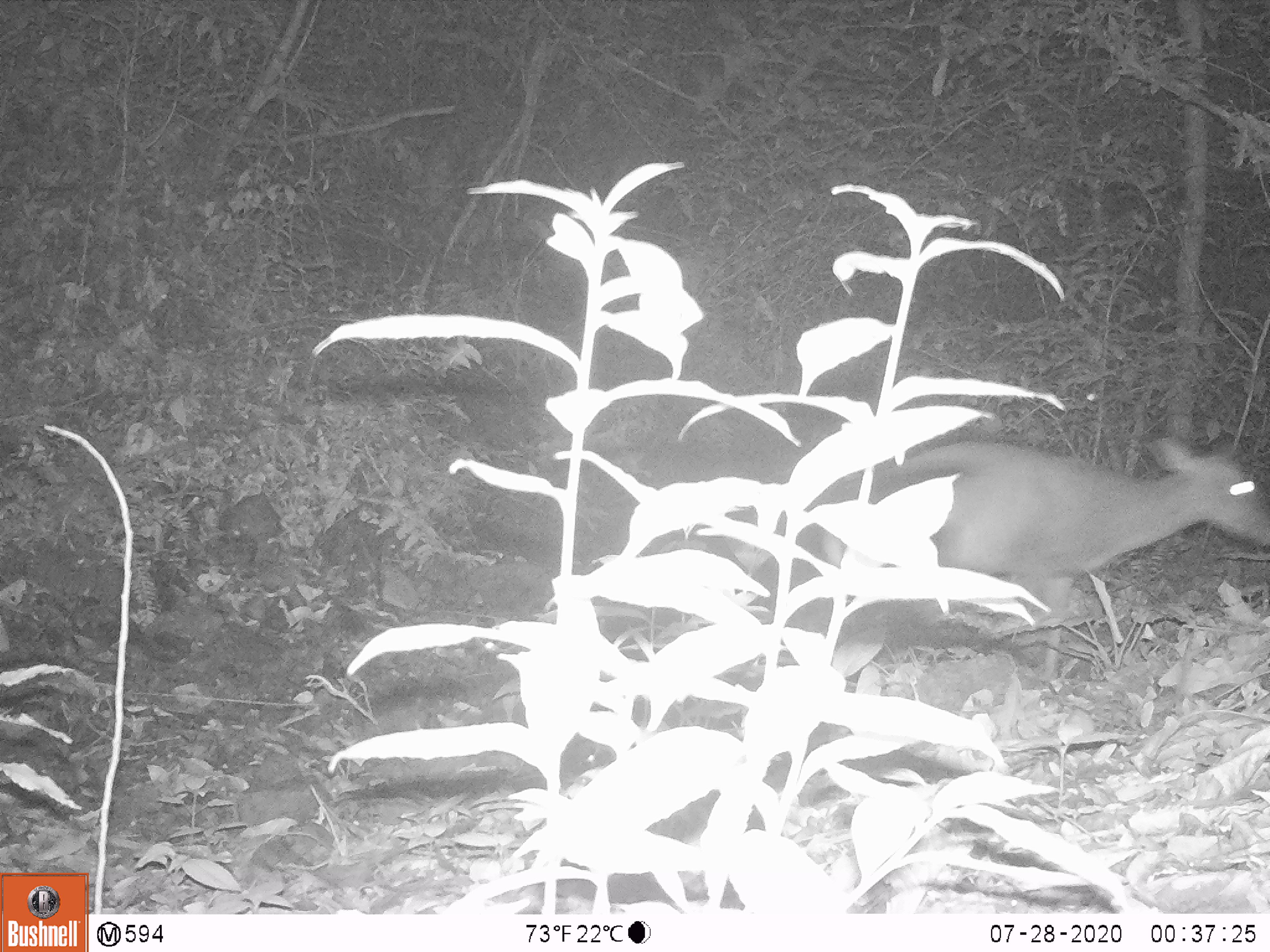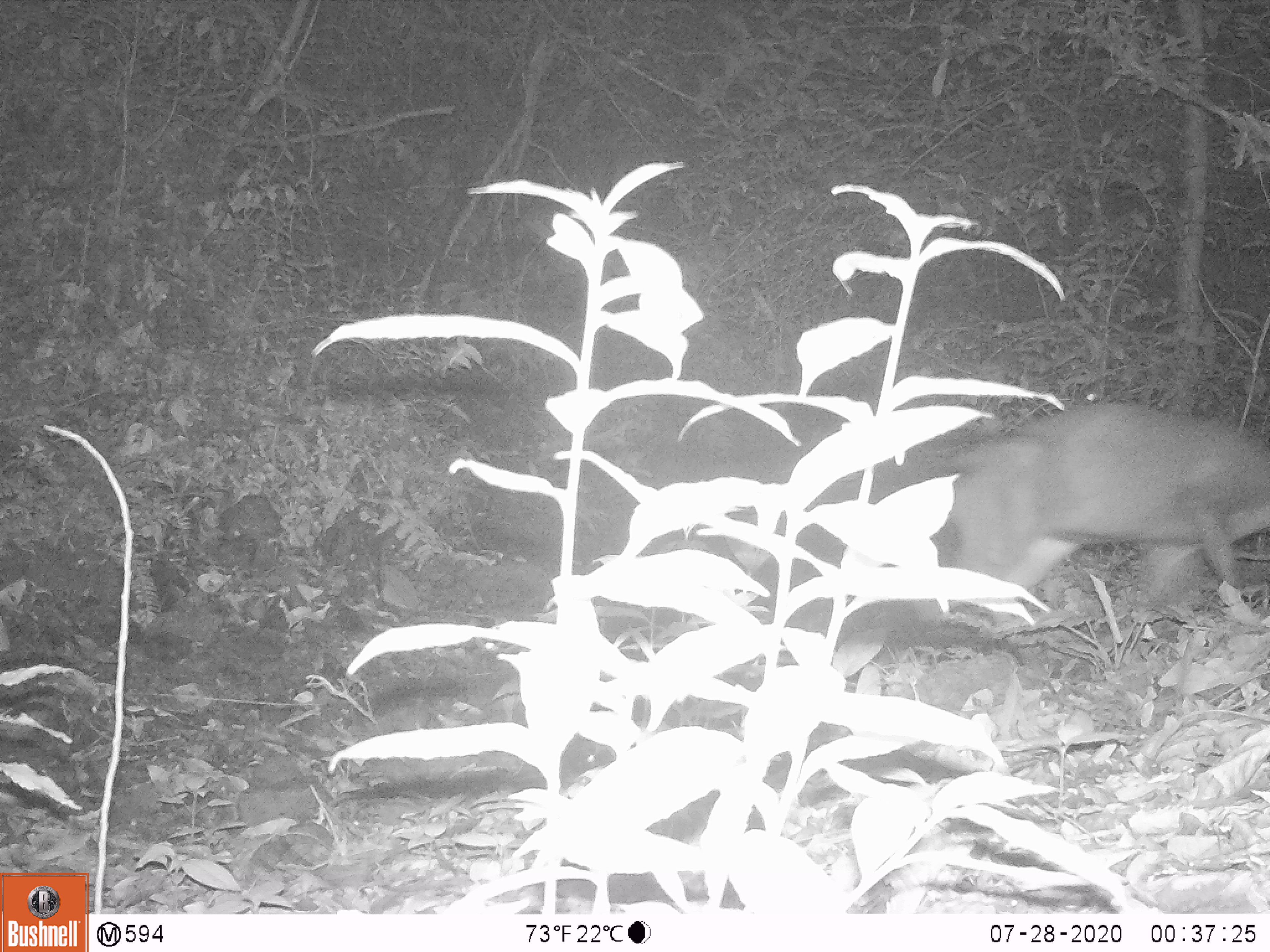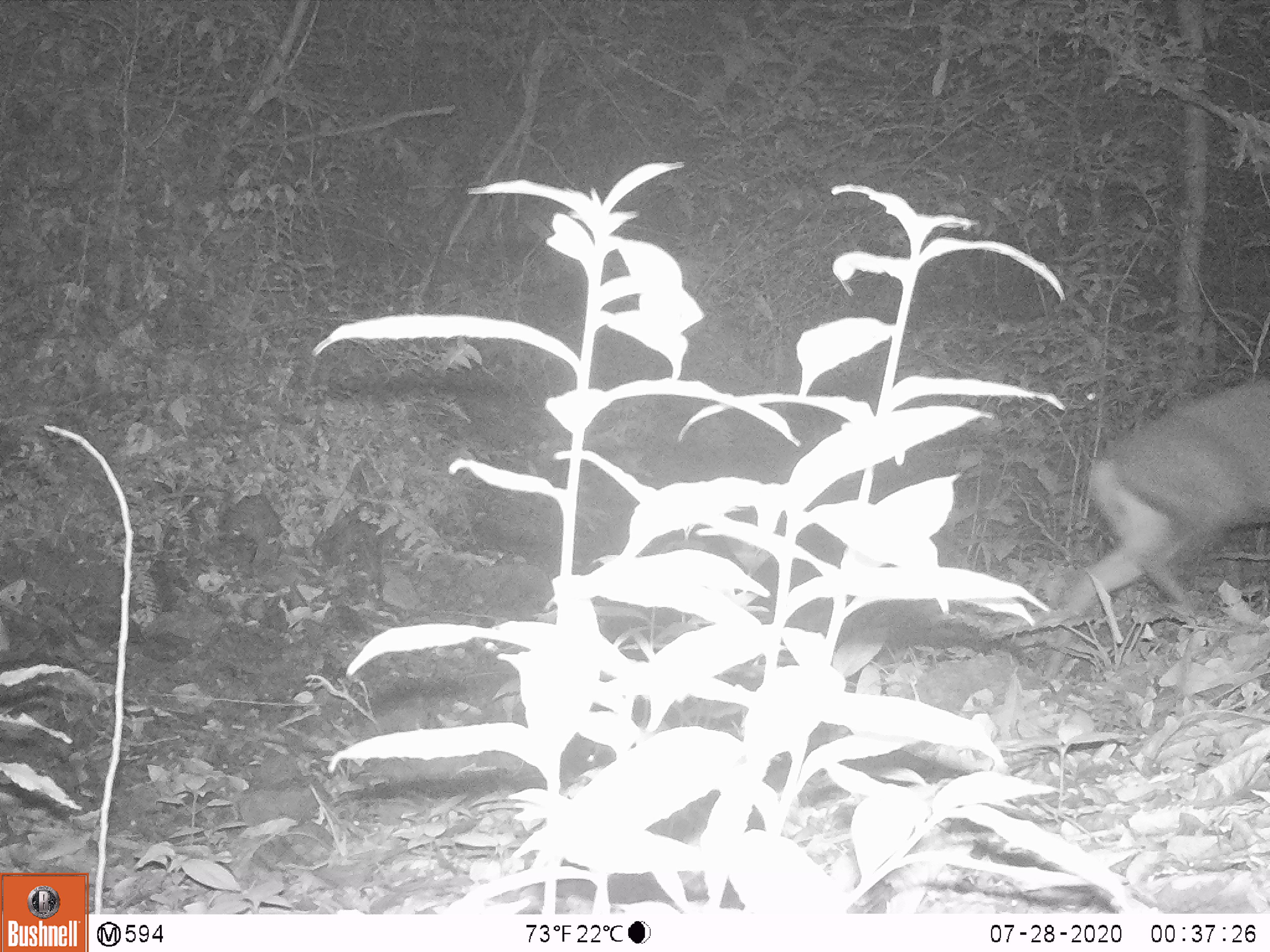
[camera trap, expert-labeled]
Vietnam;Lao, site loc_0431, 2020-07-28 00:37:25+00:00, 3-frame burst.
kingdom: Animalia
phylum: Chordata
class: Mammalia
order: Artiodactyla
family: Cervidae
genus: Muntiacus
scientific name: Muntiacus rooseveltorum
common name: roosevelt's muntjac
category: roosevelts muntjac group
Roosevelts muntjac group (roosevelt's muntjac) (Muntiacus rooseveltorum). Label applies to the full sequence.